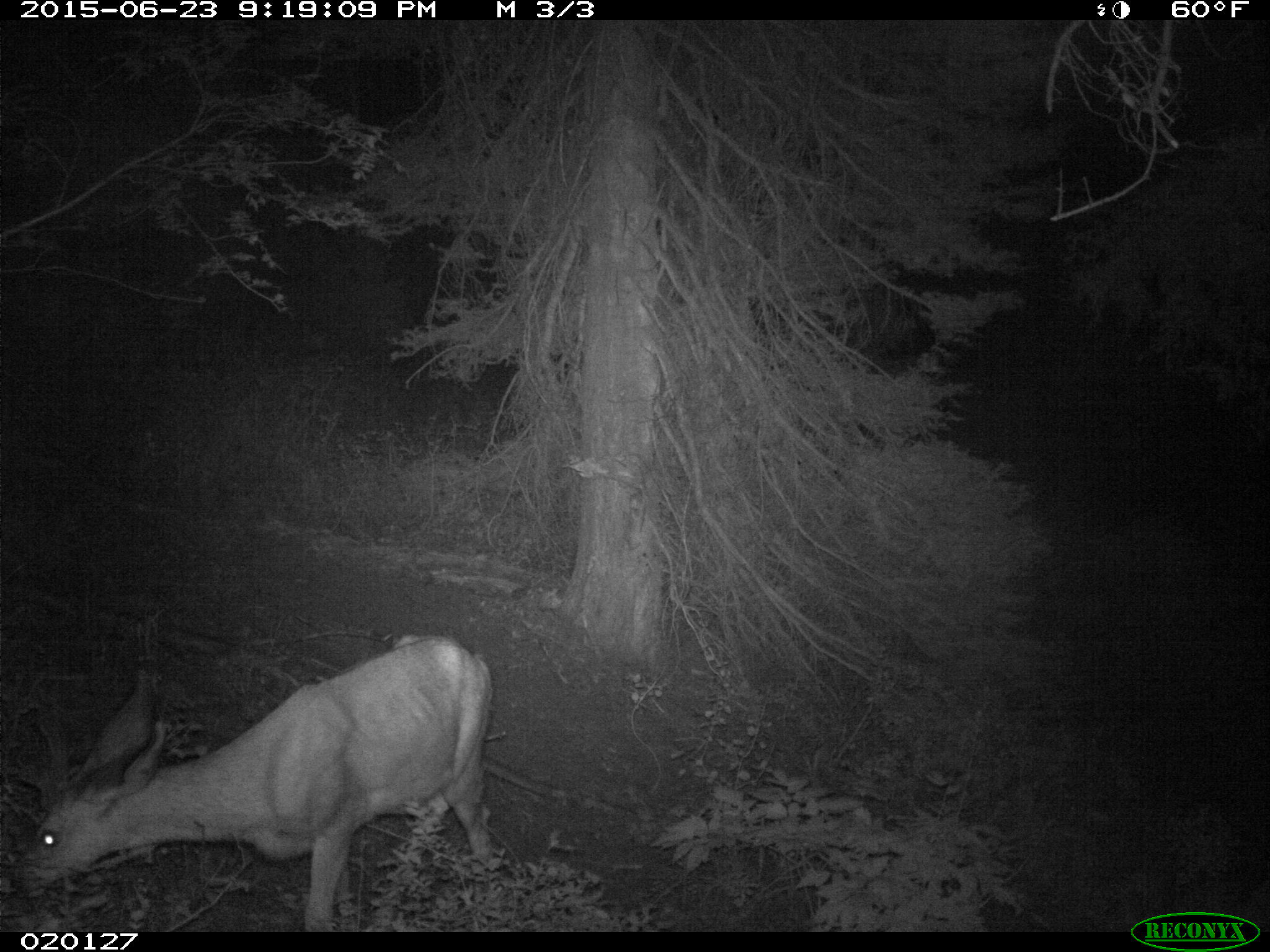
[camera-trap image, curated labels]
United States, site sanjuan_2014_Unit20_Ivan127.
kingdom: Animalia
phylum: Chordata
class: Mammalia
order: Artiodactyla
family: Cervidae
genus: Odocoileus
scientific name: Odocoileus hemionus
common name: mule deer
Odocoileus hemionus (mule deer).